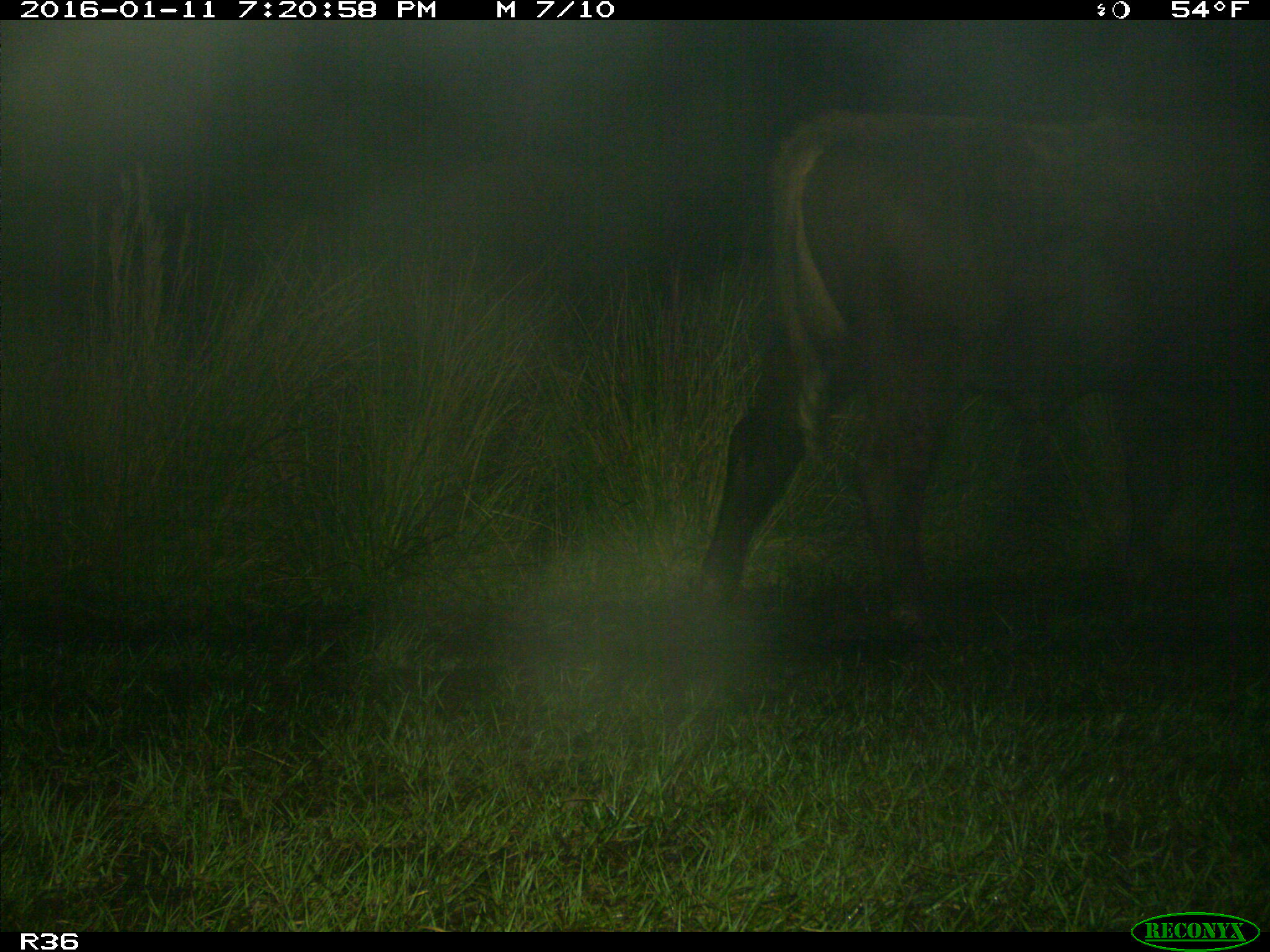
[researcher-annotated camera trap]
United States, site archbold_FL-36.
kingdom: Animalia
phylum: Chordata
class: Mammalia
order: Artiodactyla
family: Bovidae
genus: Bos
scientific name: Bos taurus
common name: domestic cow